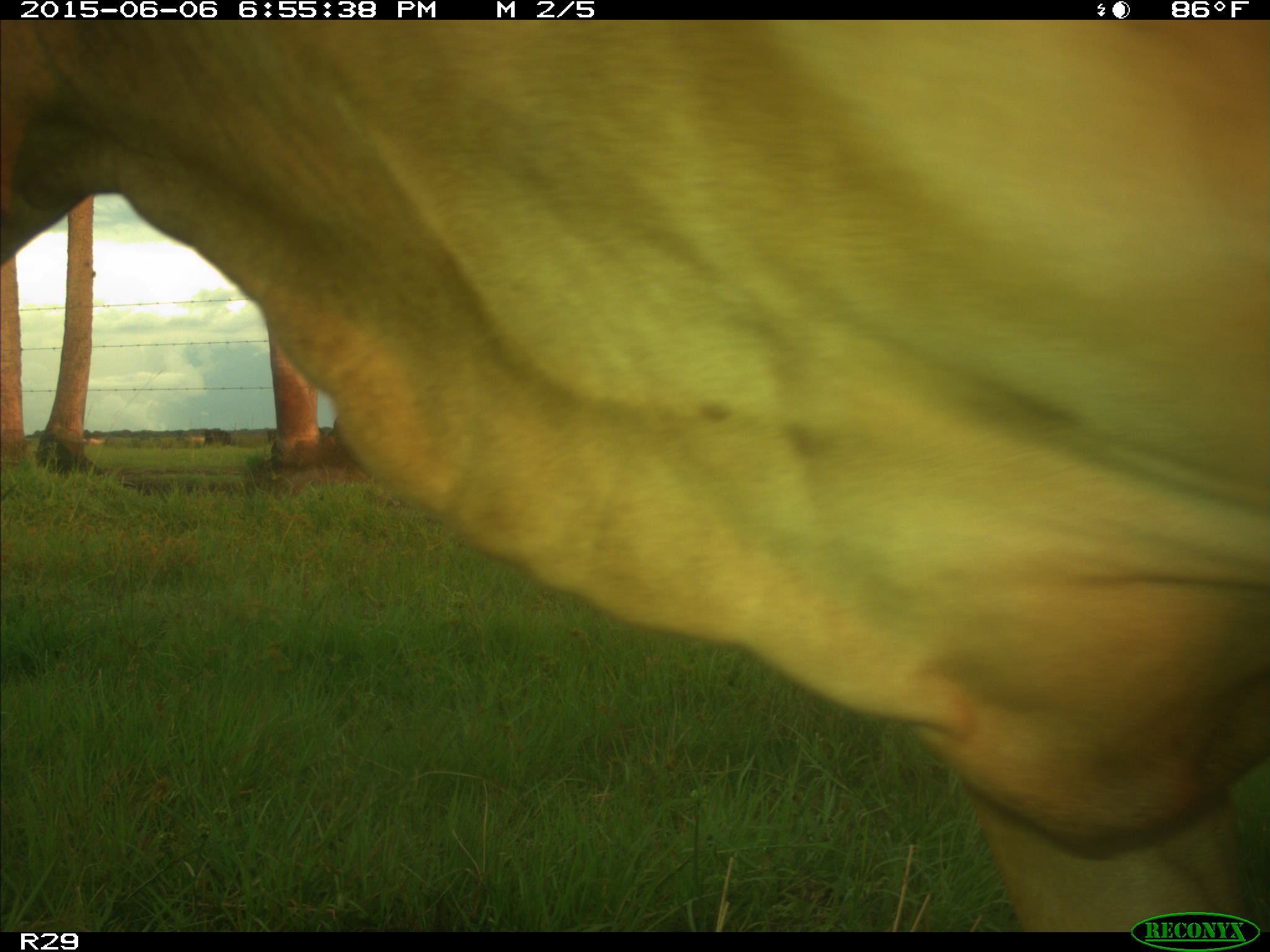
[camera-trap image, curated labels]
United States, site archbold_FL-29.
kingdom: Animalia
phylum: Chordata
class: Mammalia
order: Artiodactyla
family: Bovidae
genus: Bos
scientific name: Bos taurus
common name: domestic cow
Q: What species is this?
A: Bos taurus (domestic cow).